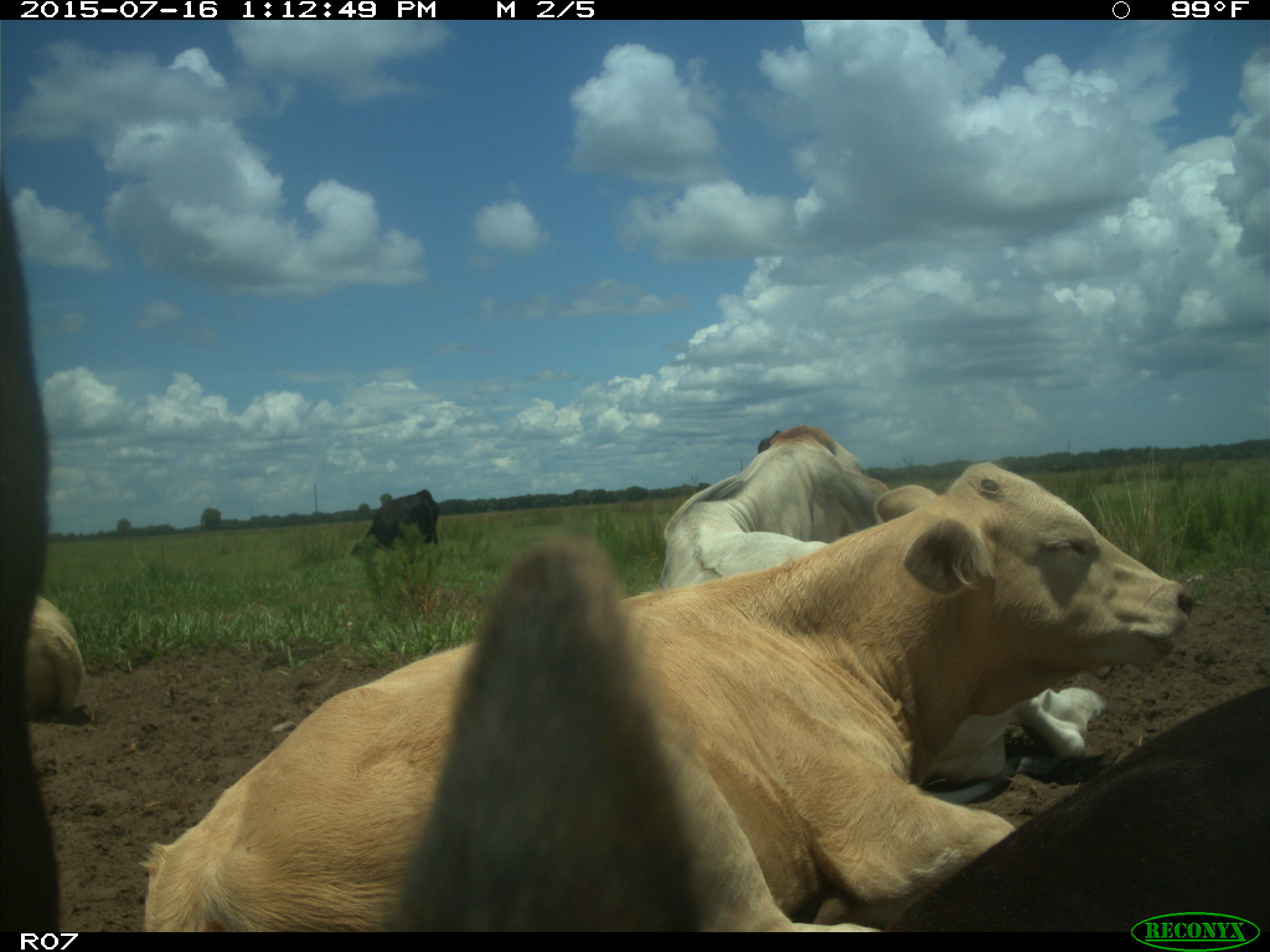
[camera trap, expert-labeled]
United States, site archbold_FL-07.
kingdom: Animalia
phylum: Chordata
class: Mammalia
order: Artiodactyla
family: Bovidae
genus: Bos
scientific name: Bos taurus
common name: domestic cow